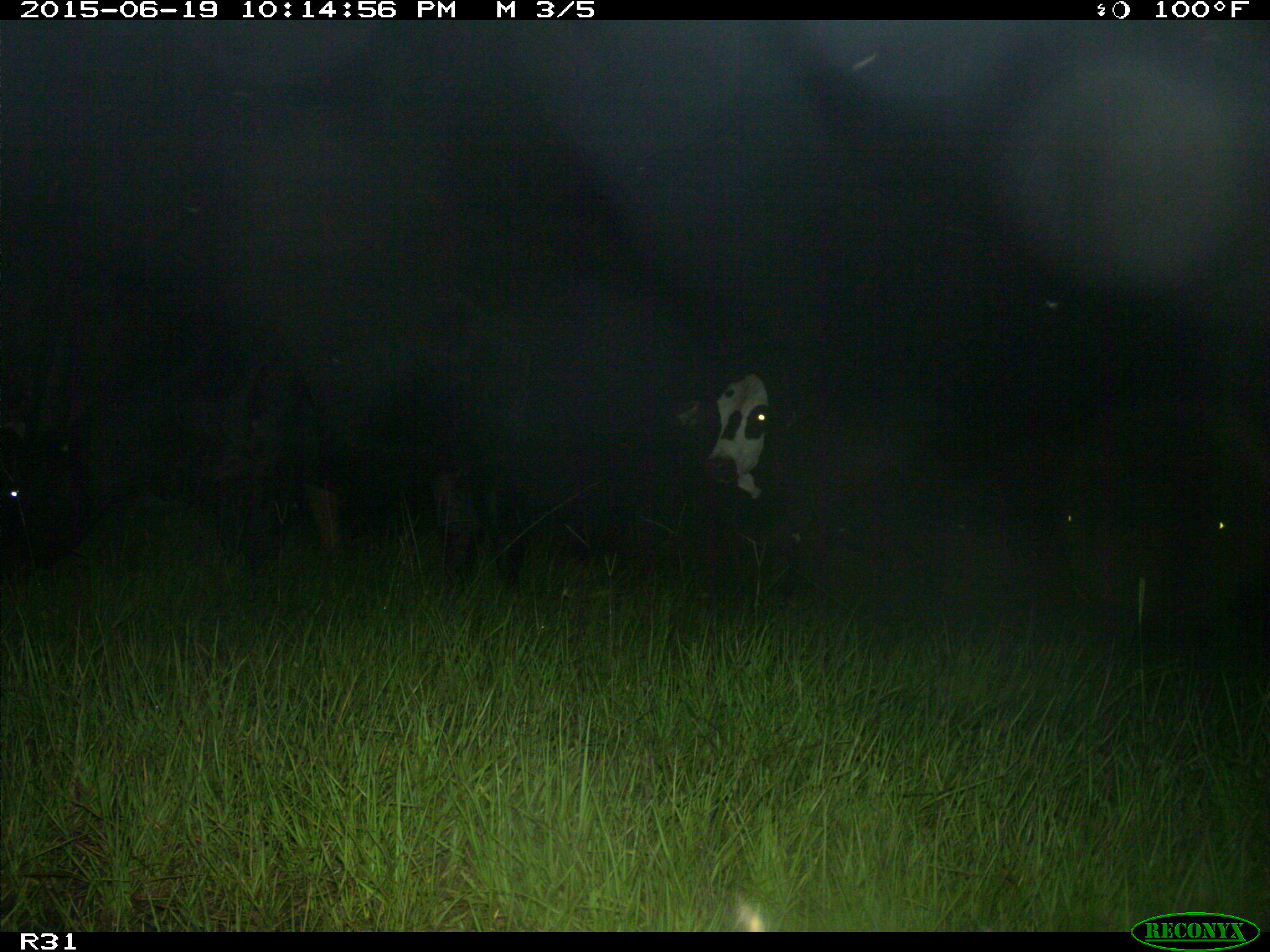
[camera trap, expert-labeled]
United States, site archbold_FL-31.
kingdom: Animalia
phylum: Chordata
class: Mammalia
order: Artiodactyla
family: Bovidae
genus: Bos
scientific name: Bos taurus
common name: domestic cow